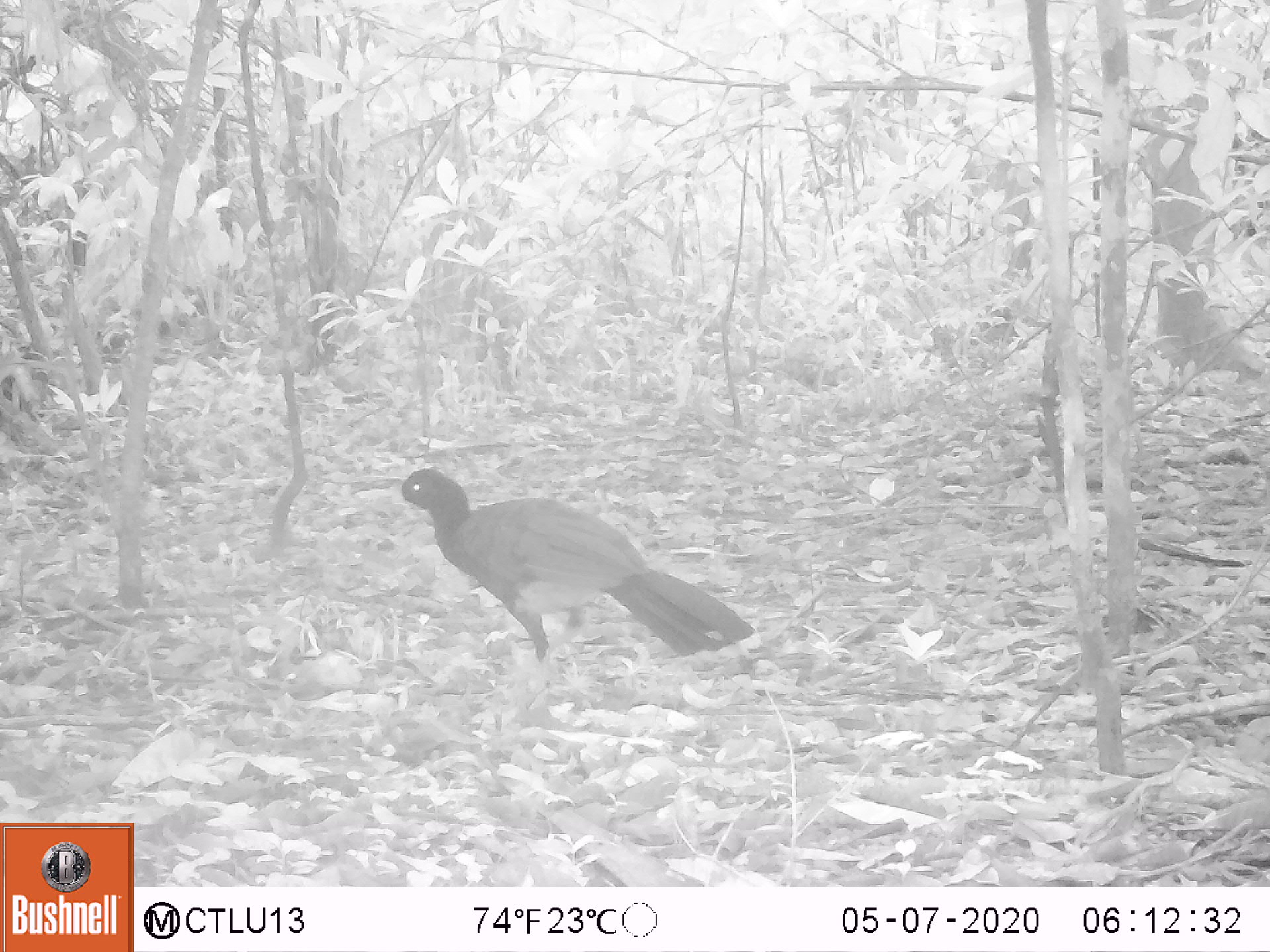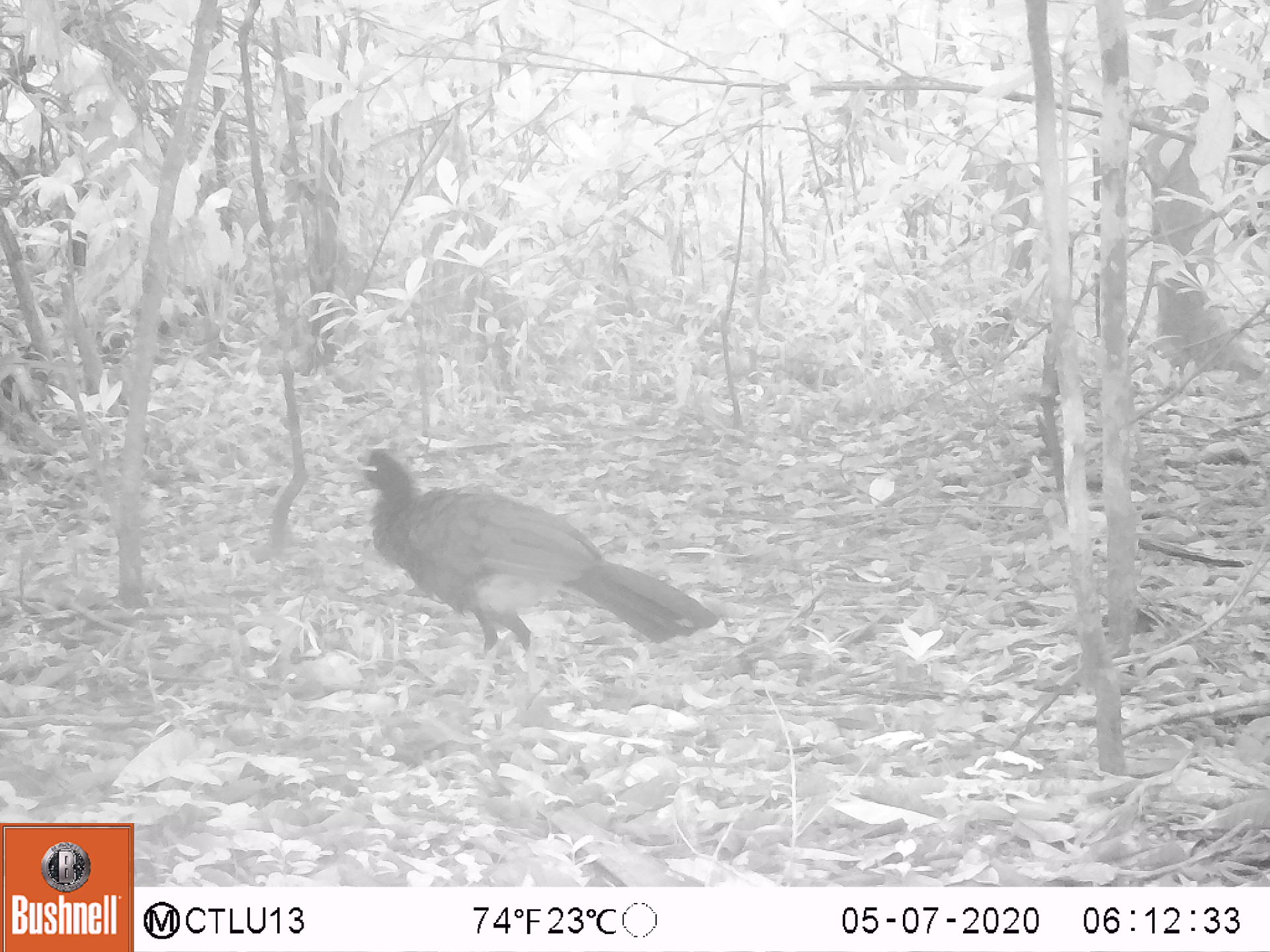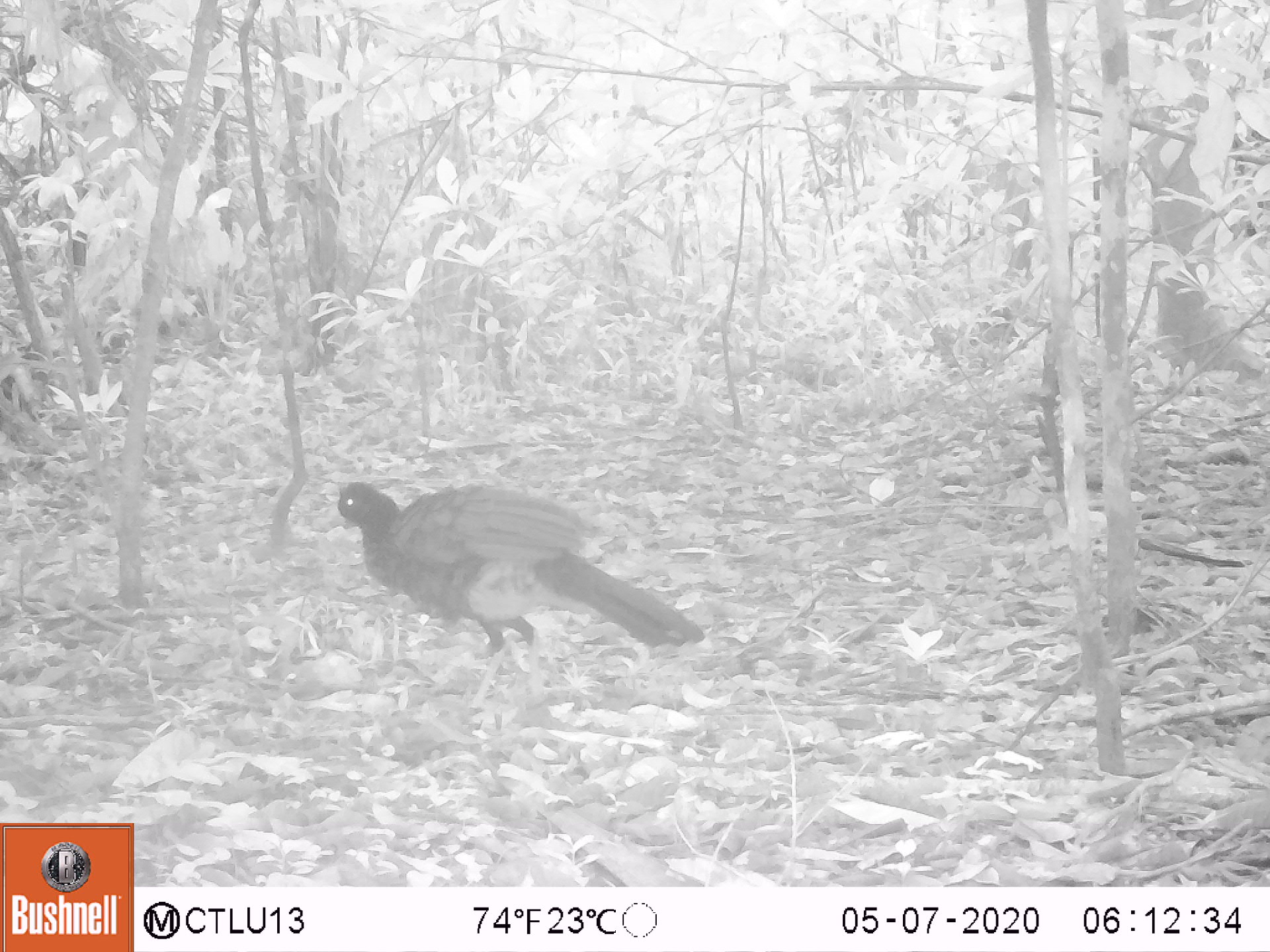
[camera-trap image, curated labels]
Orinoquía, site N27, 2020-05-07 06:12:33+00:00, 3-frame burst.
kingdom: Animalia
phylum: Chordata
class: Aves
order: Galliformes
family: Cracidae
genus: Mitu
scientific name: Mitu salvini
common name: salvin's currasow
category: salvins curassow